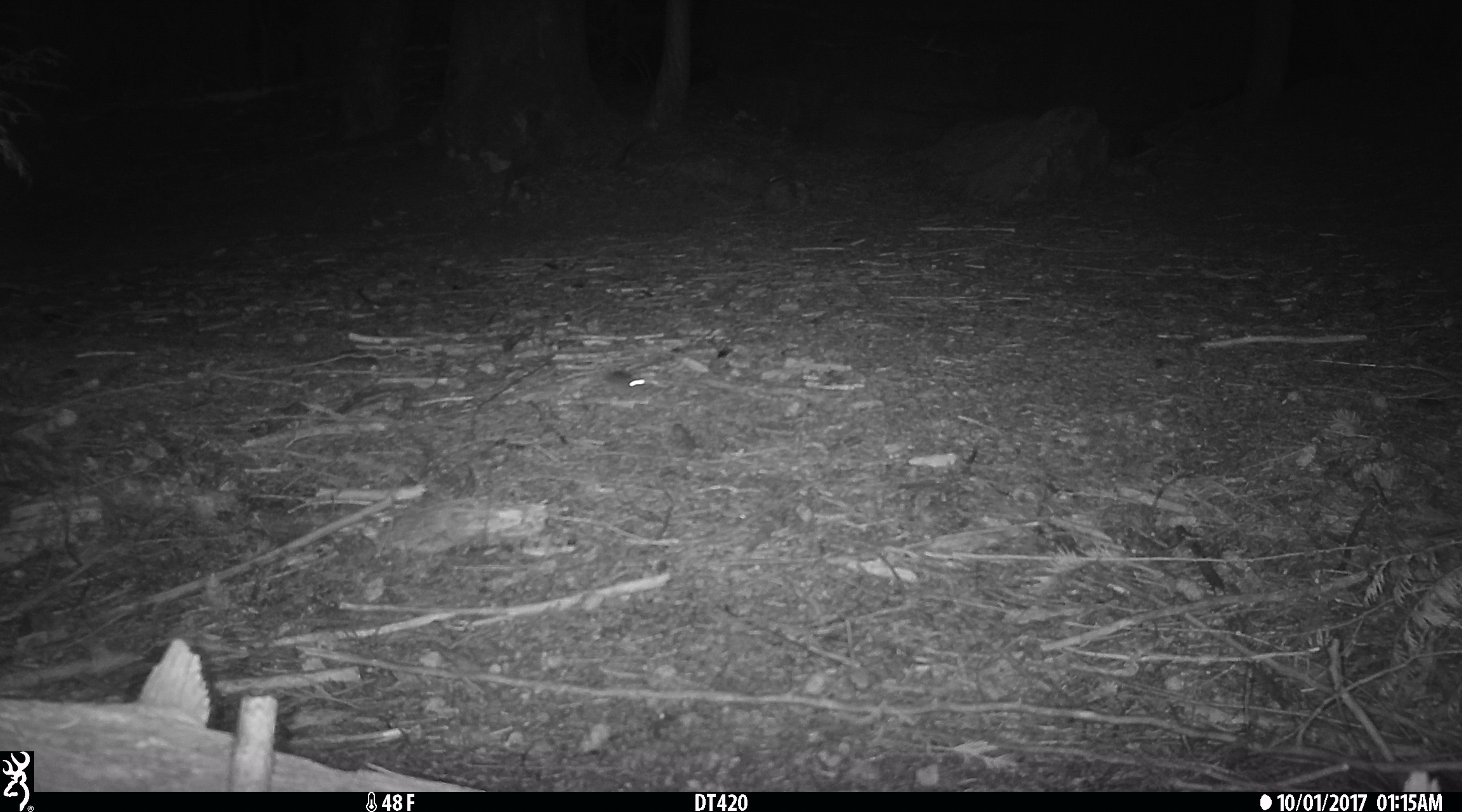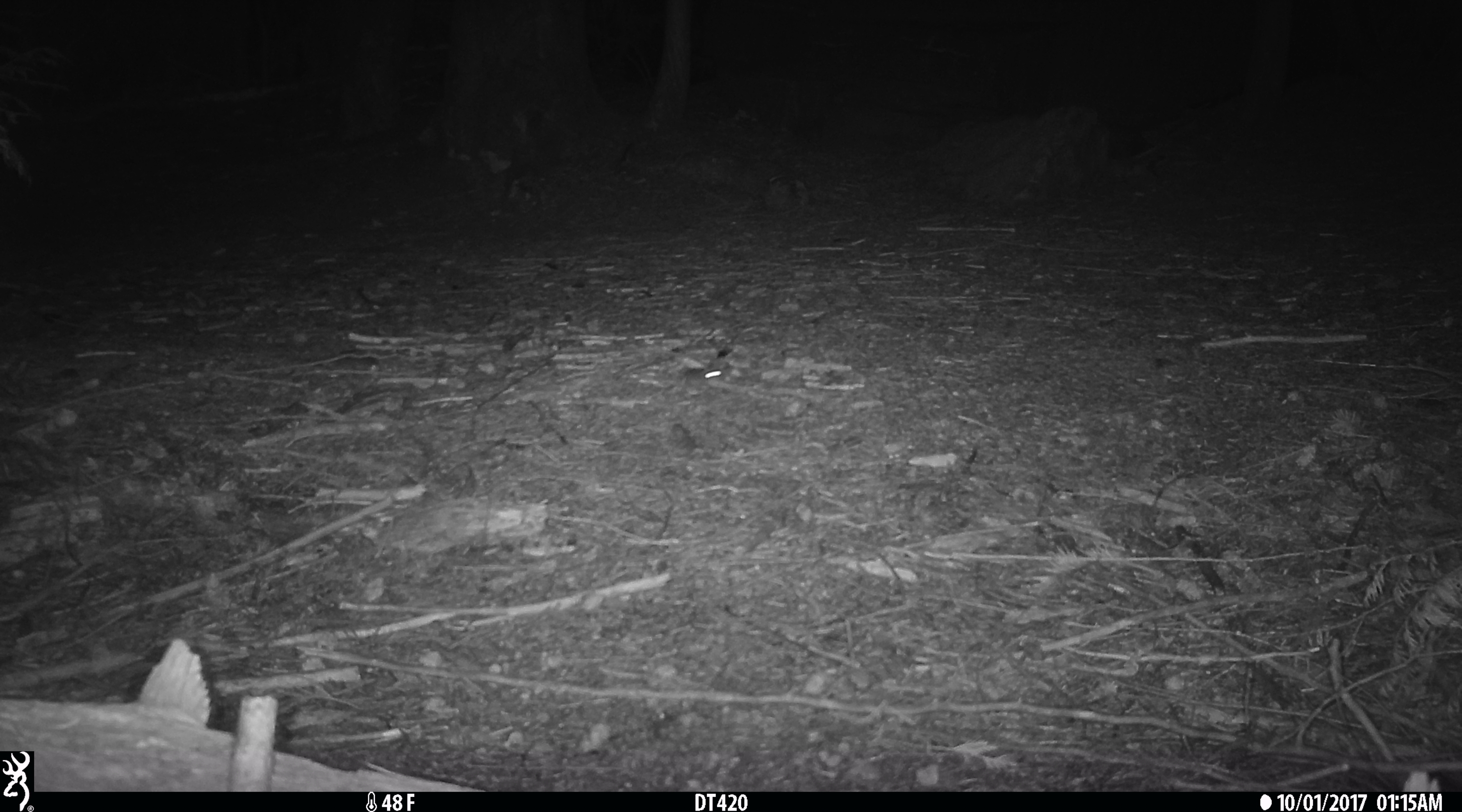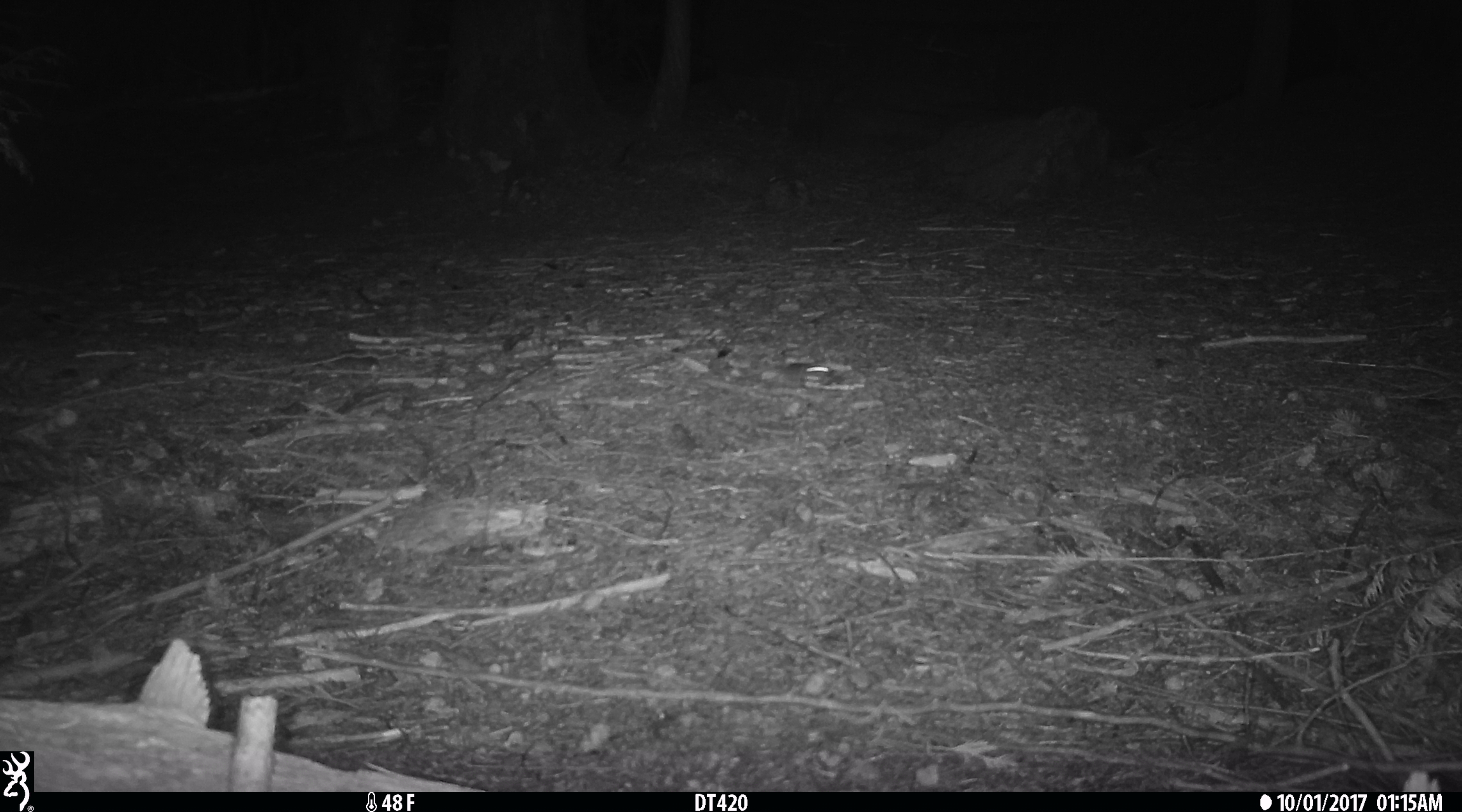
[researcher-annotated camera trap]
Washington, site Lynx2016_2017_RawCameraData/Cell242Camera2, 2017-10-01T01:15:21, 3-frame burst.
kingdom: Animalia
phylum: Chordata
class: Mammalia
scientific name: Mammalia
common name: small mammal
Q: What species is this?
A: Small mammal (Mammalia).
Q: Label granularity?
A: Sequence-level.